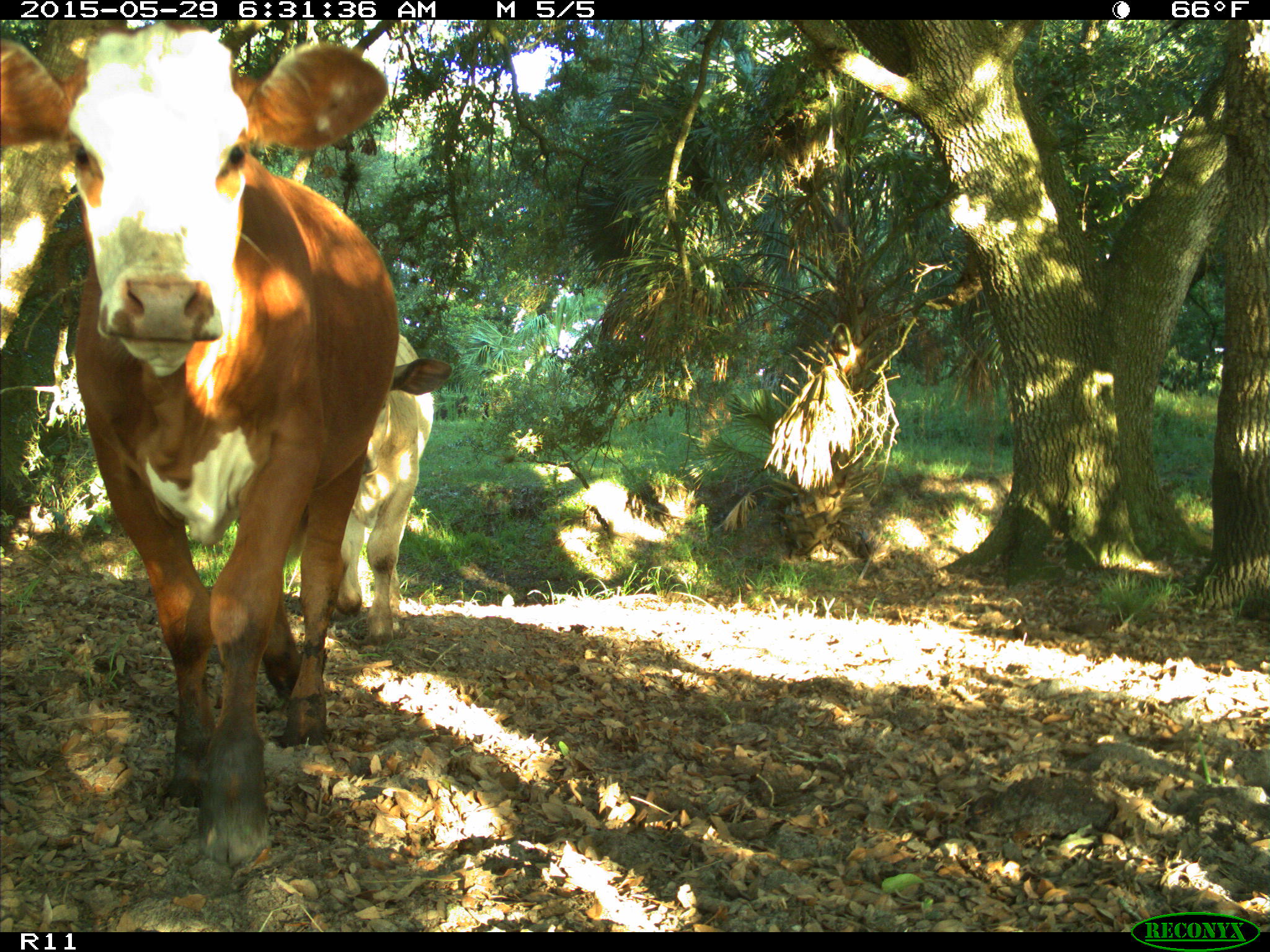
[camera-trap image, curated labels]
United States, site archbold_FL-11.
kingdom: Animalia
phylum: Chordata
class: Mammalia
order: Artiodactyla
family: Bovidae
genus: Bos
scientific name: Bos taurus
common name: domestic cow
Bos taurus (domestic cow).